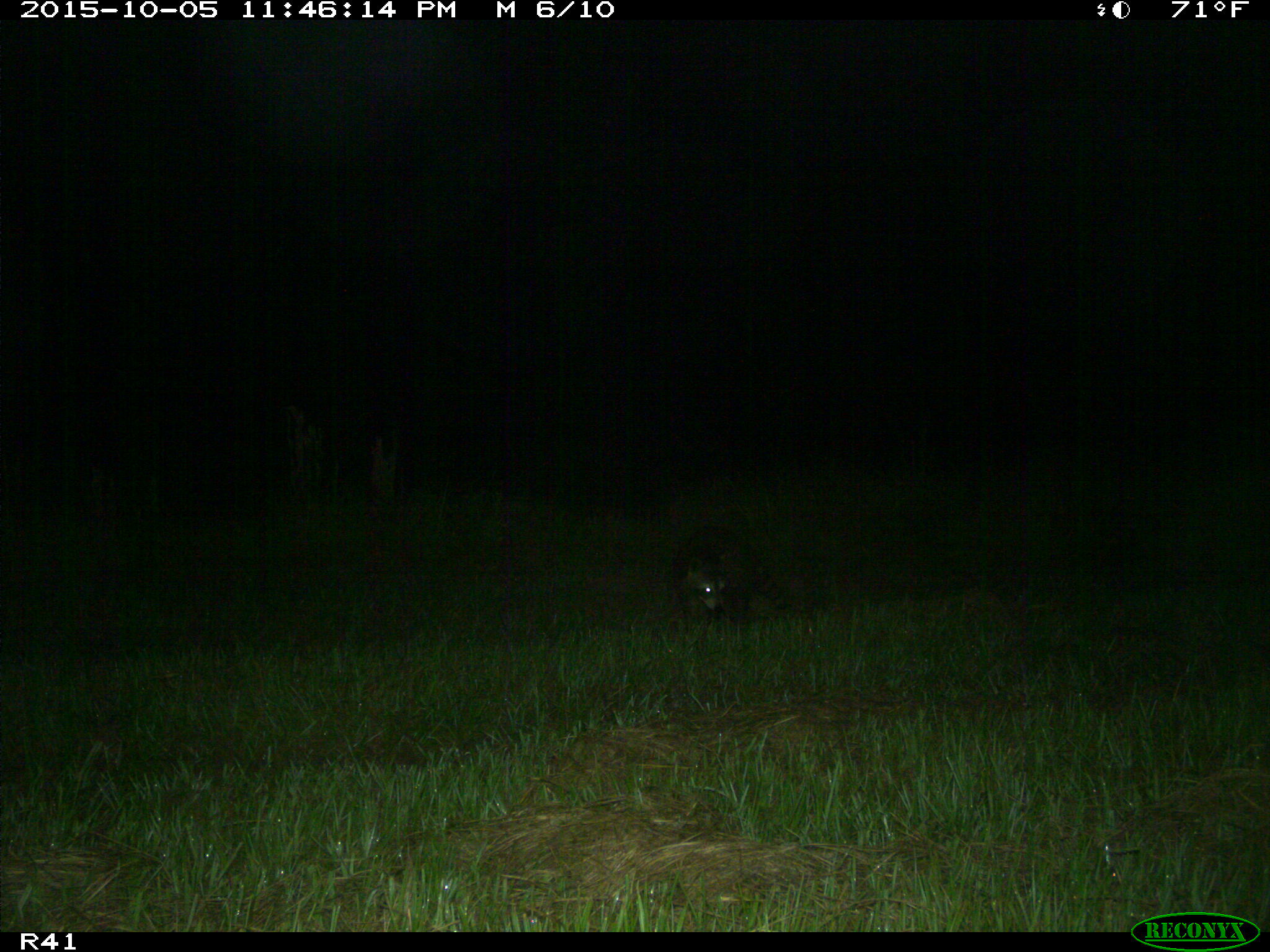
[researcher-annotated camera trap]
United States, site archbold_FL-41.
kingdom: Animalia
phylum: Chordata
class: Mammalia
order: Carnivora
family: Procyonidae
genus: Procyon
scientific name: Procyon lotor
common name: common raccoon